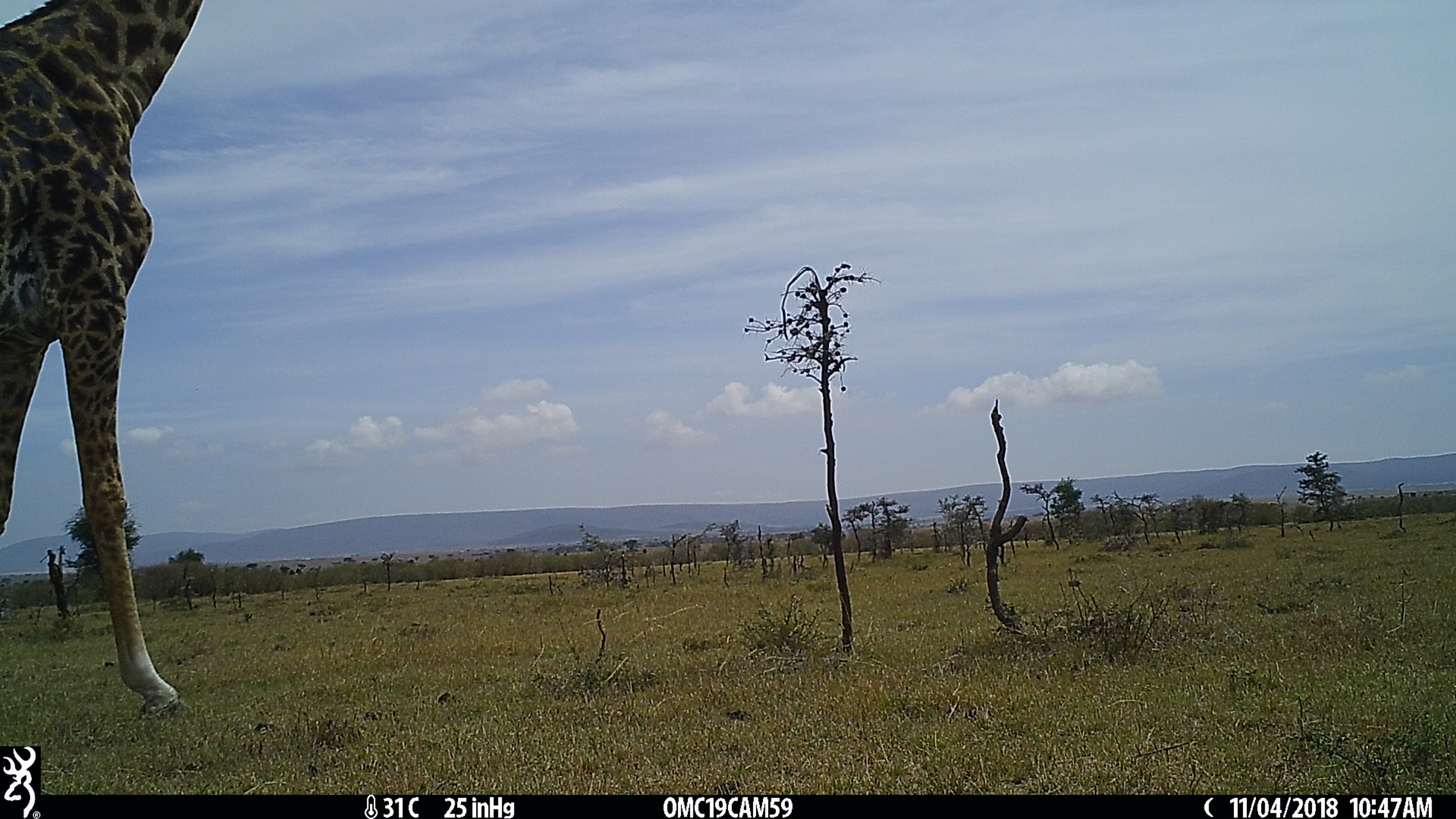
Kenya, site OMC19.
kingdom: Animalia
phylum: Chordata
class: Mammalia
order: Artiodactyla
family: Giraffidae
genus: Giraffa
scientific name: Giraffa camelopardalis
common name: northern giraffe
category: giraffe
Giraffe (northern giraffe) (Giraffa camelopardalis).